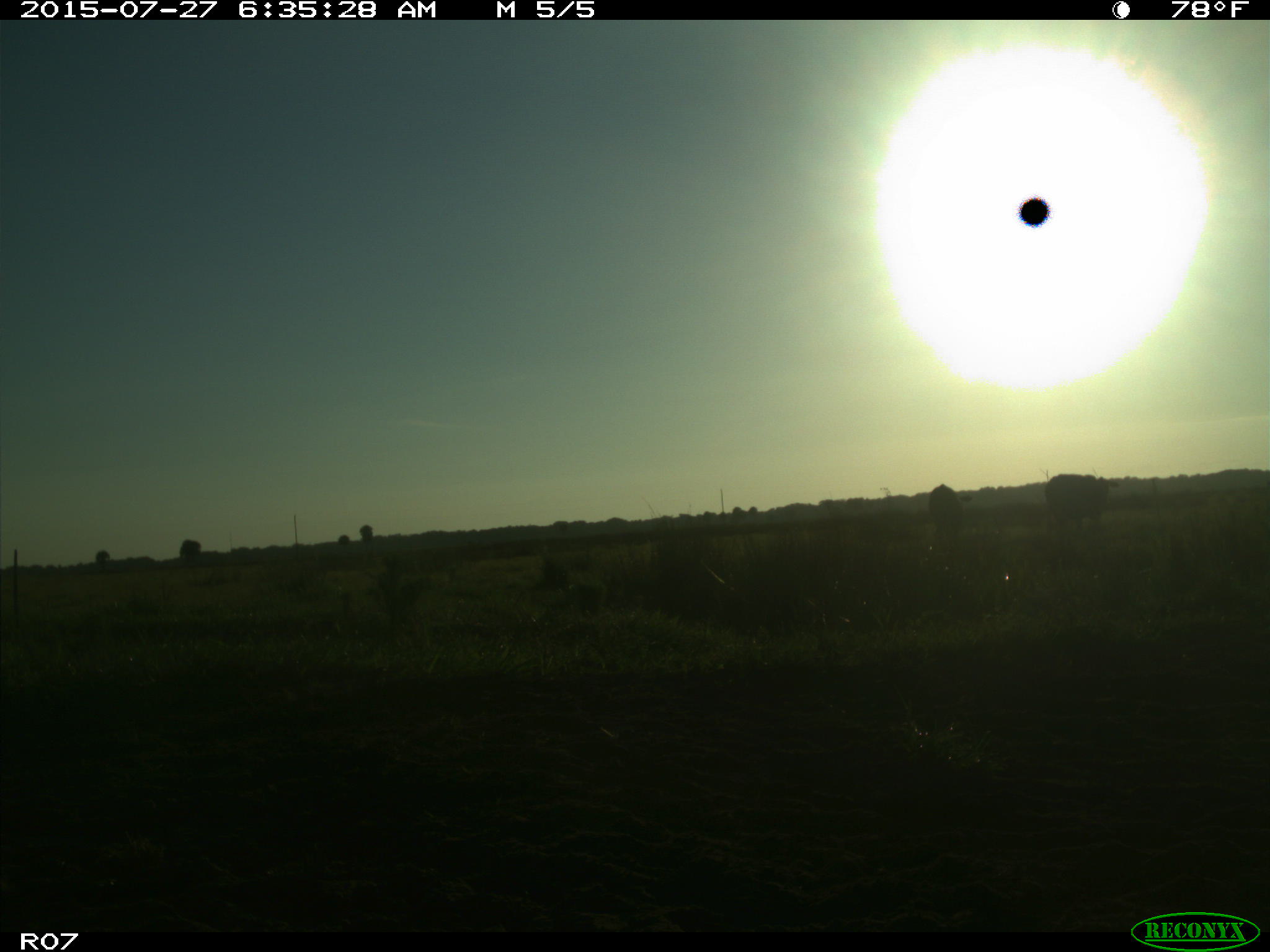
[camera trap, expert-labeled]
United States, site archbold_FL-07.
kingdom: Animalia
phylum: Chordata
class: Mammalia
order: Artiodactyla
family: Bovidae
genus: Bos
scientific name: Bos taurus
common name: domestic cow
Bos taurus (domestic cow).